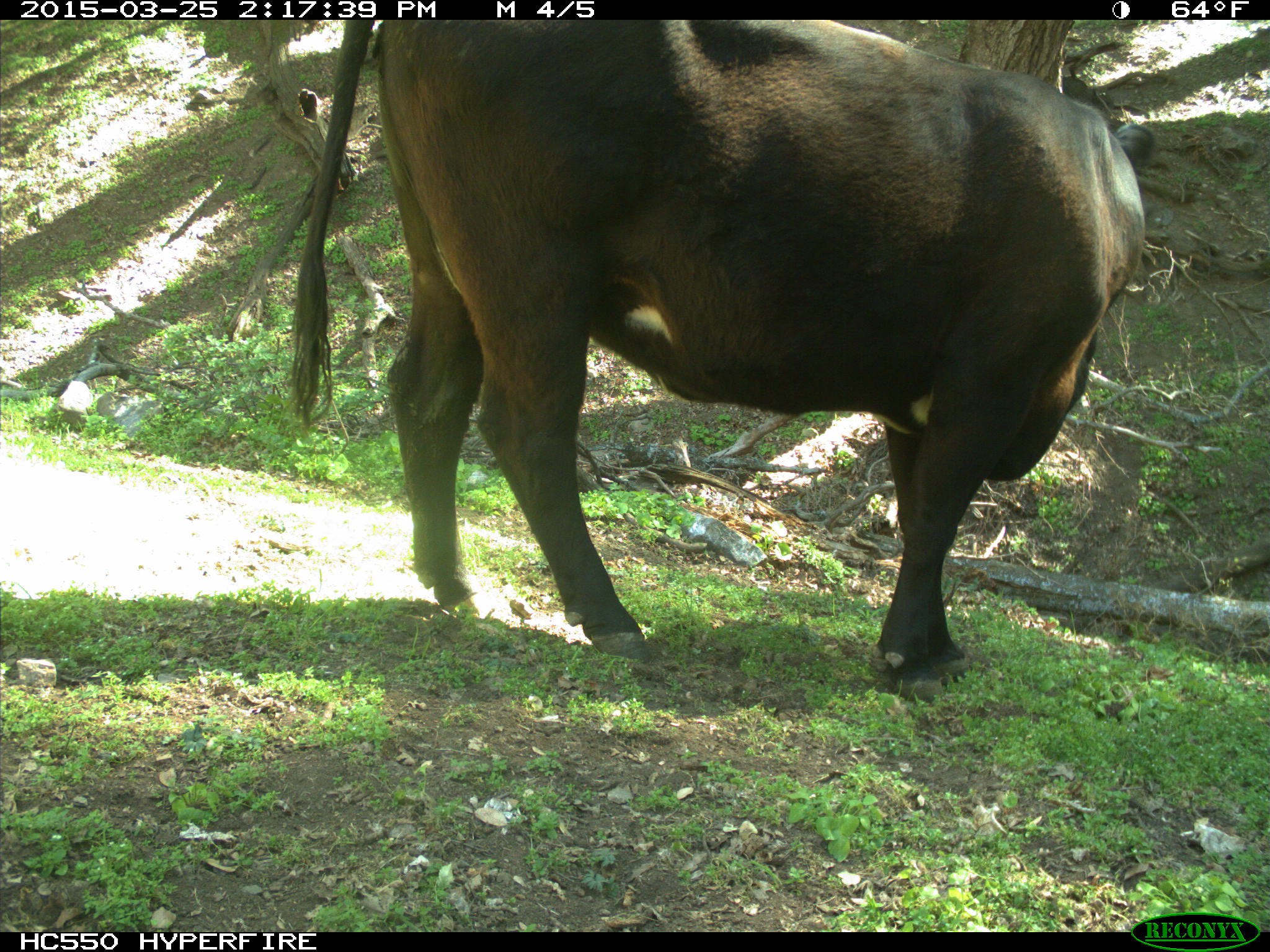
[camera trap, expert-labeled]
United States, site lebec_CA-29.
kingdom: Animalia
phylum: Chordata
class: Mammalia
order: Artiodactyla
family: Bovidae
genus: Bos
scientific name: Bos taurus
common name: domestic cow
Bos taurus (domestic cow).